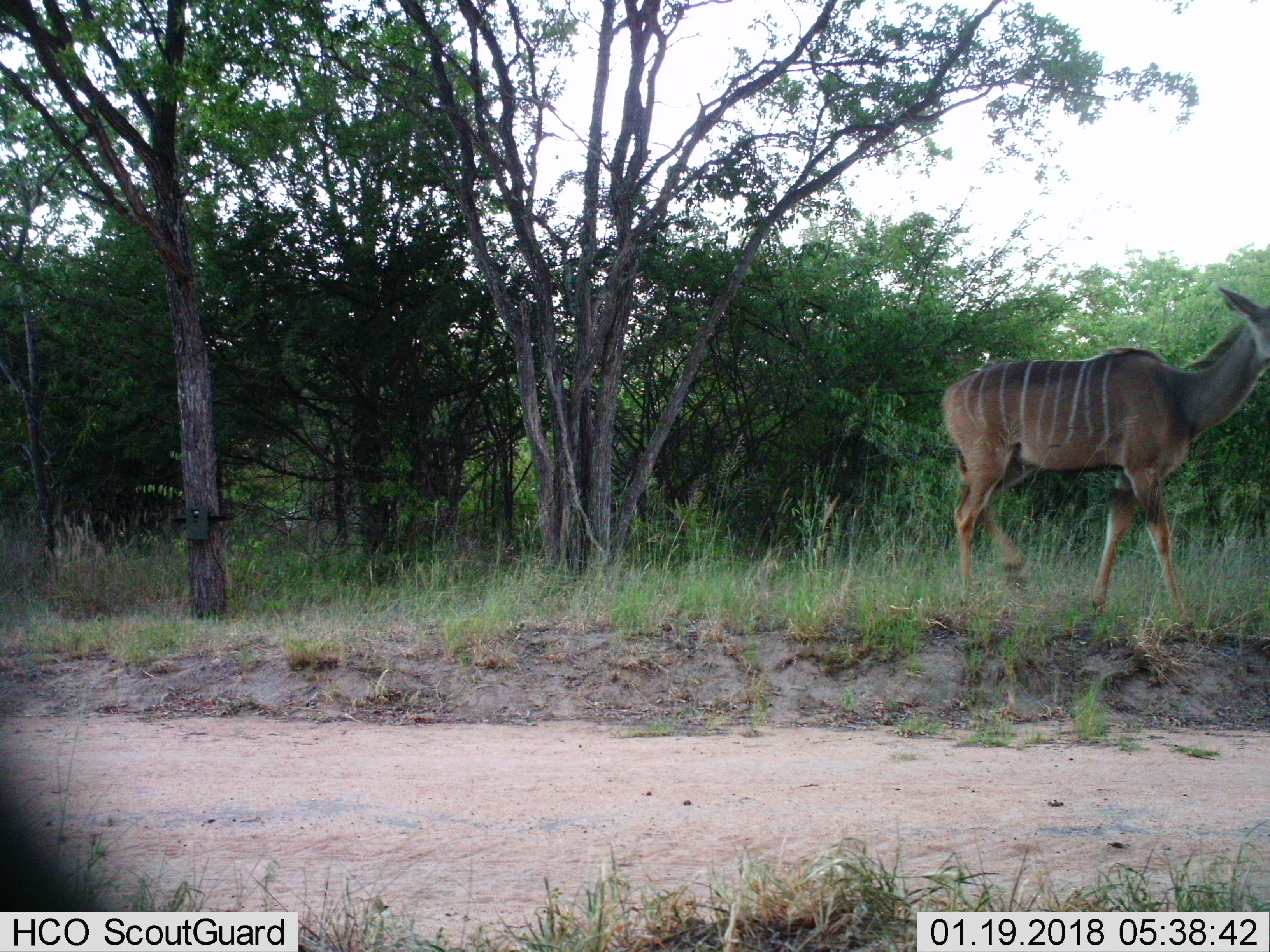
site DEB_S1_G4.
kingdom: Animalia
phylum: Chordata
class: Mammalia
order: Artiodactyla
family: Bovidae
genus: Tragelaphus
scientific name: Tragelaphus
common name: kudu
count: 1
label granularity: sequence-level